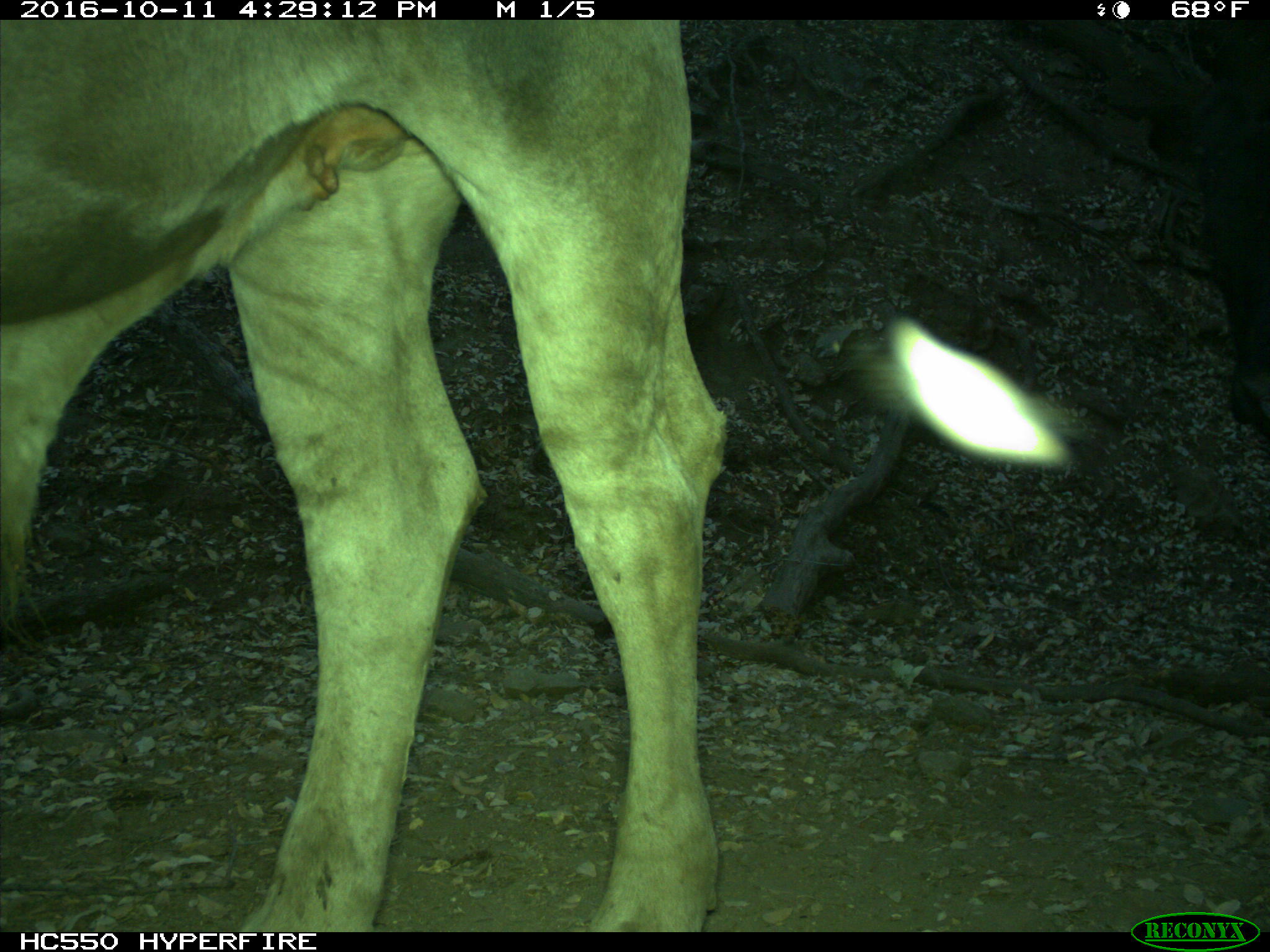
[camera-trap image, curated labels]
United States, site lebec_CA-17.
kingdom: Animalia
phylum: Chordata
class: Mammalia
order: Artiodactyla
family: Bovidae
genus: Bos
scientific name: Bos taurus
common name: domestic cow